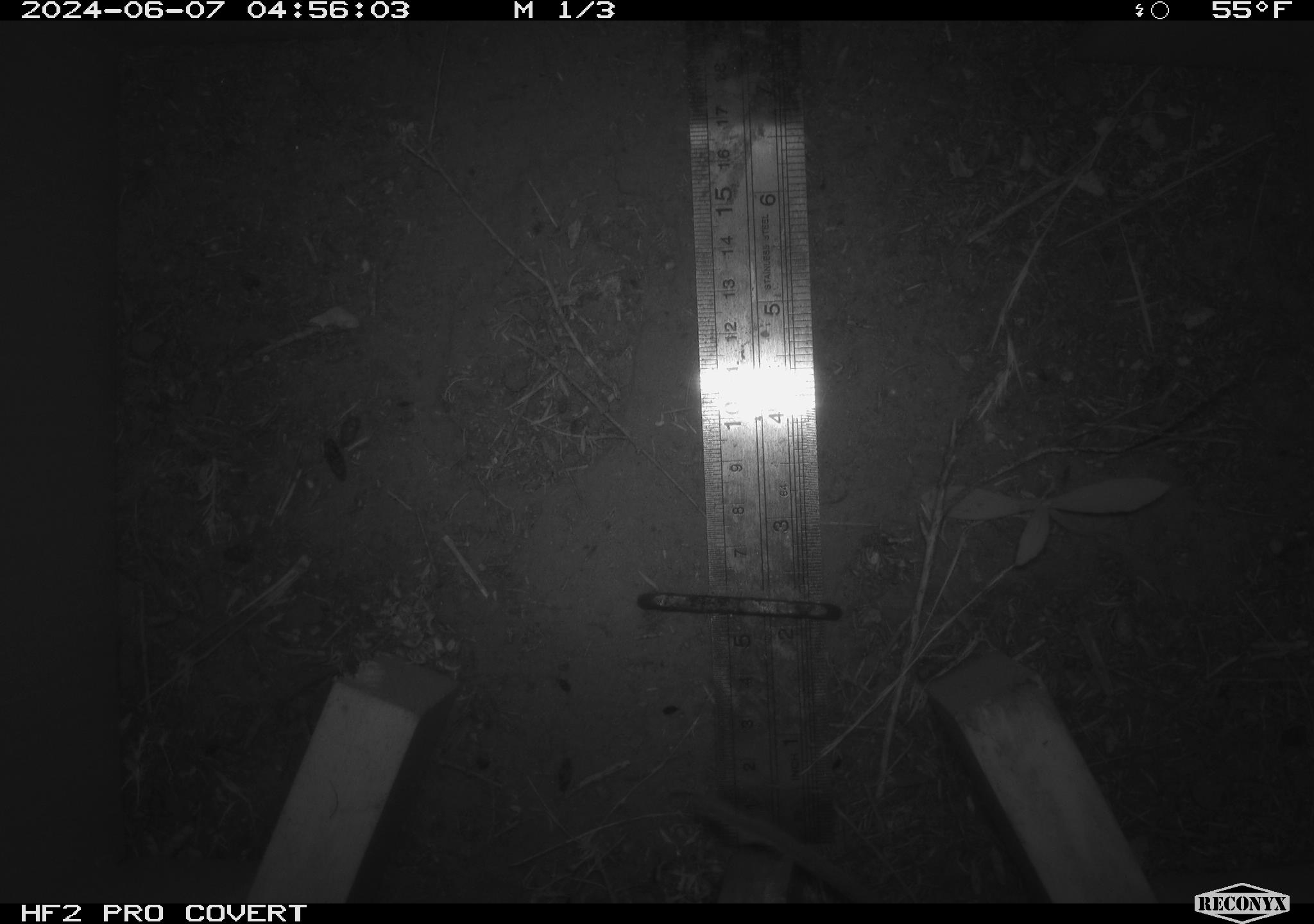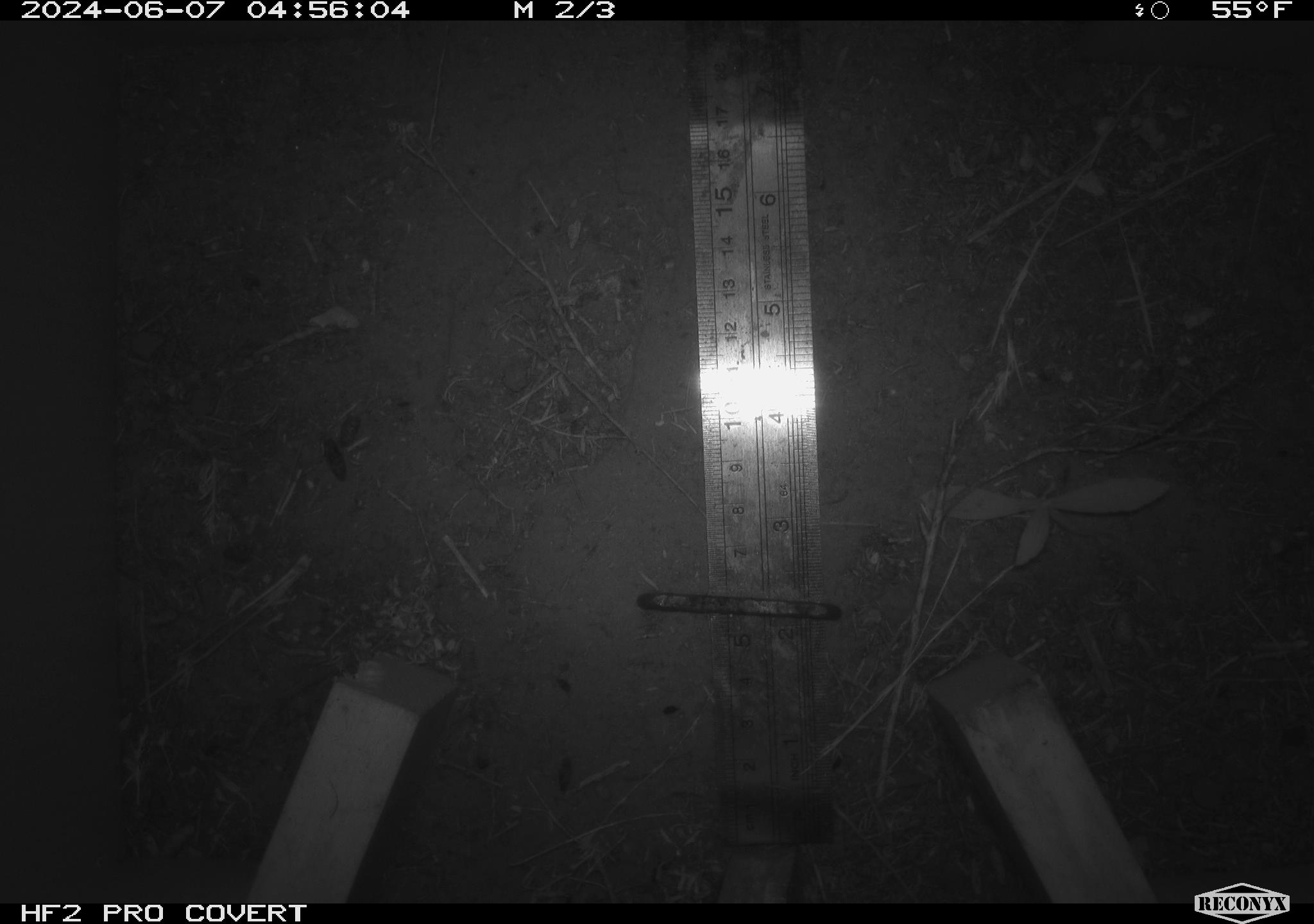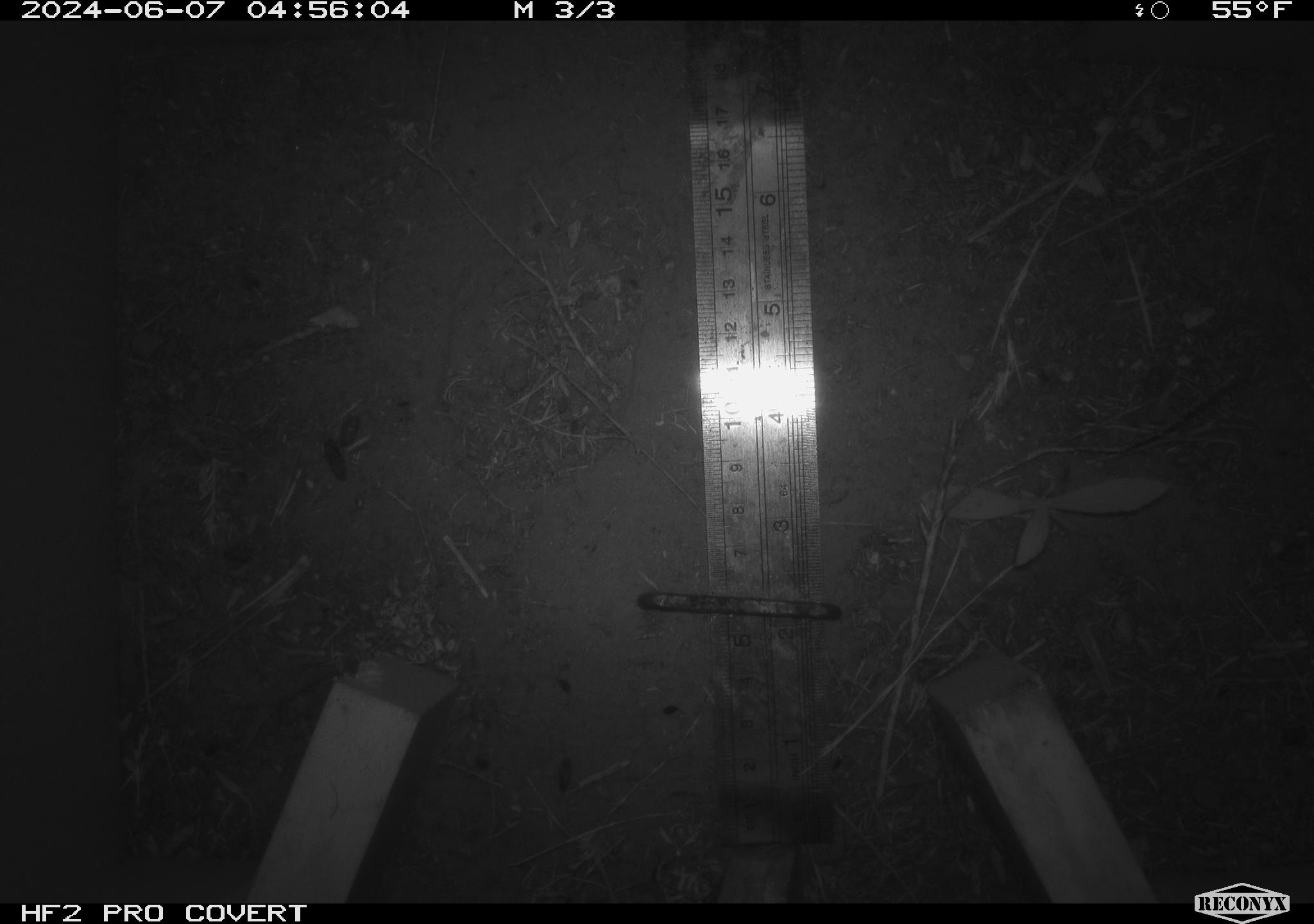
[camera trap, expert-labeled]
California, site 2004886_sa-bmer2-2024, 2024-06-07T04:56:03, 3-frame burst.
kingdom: Animalia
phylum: Chordata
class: Mammalia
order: Rodentia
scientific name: Rodentia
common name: mouse species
Mouse species (Rodentia).